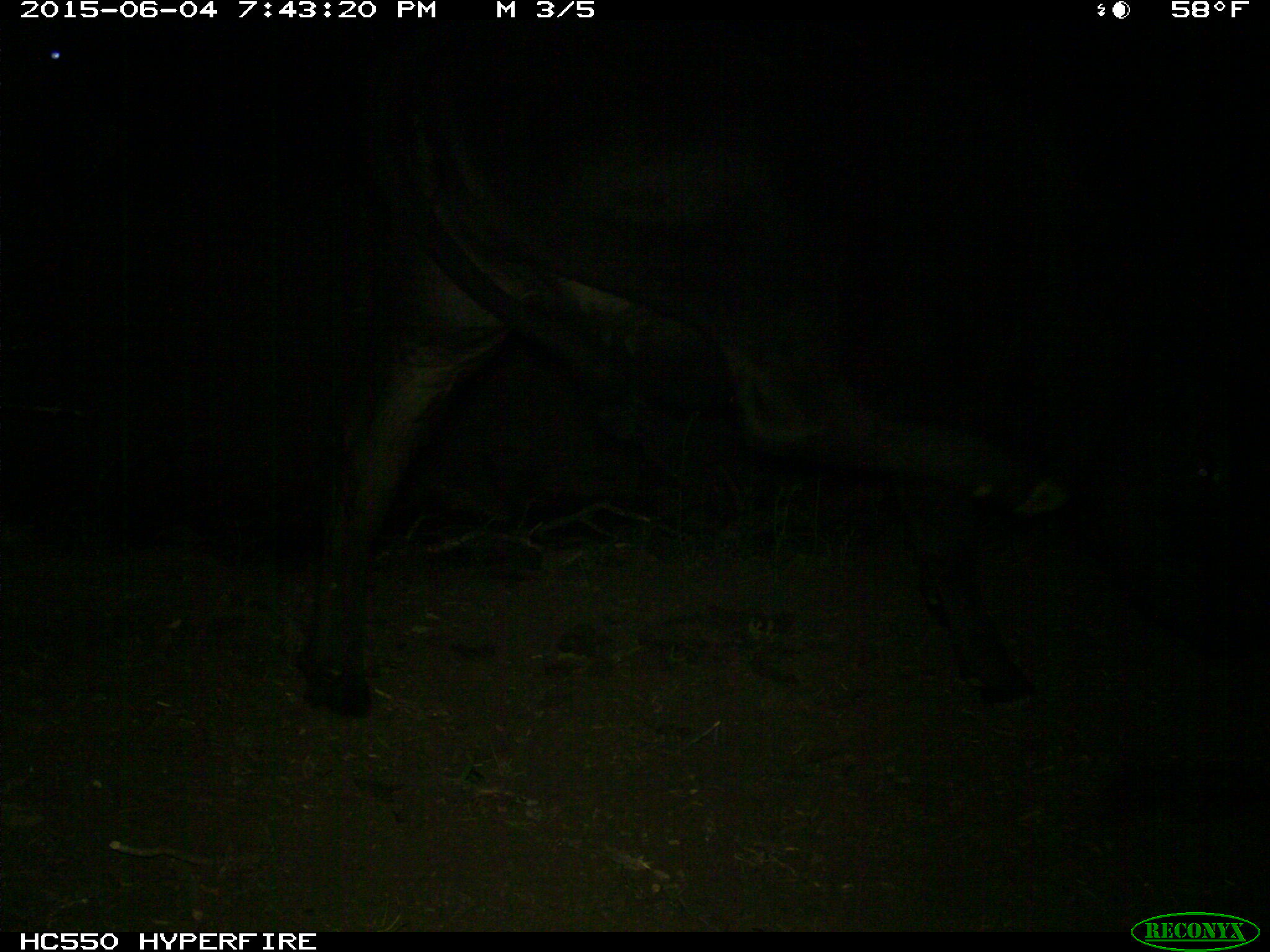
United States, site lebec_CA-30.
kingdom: Animalia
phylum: Chordata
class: Mammalia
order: Artiodactyla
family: Bovidae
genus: Bos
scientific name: Bos taurus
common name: domestic cow